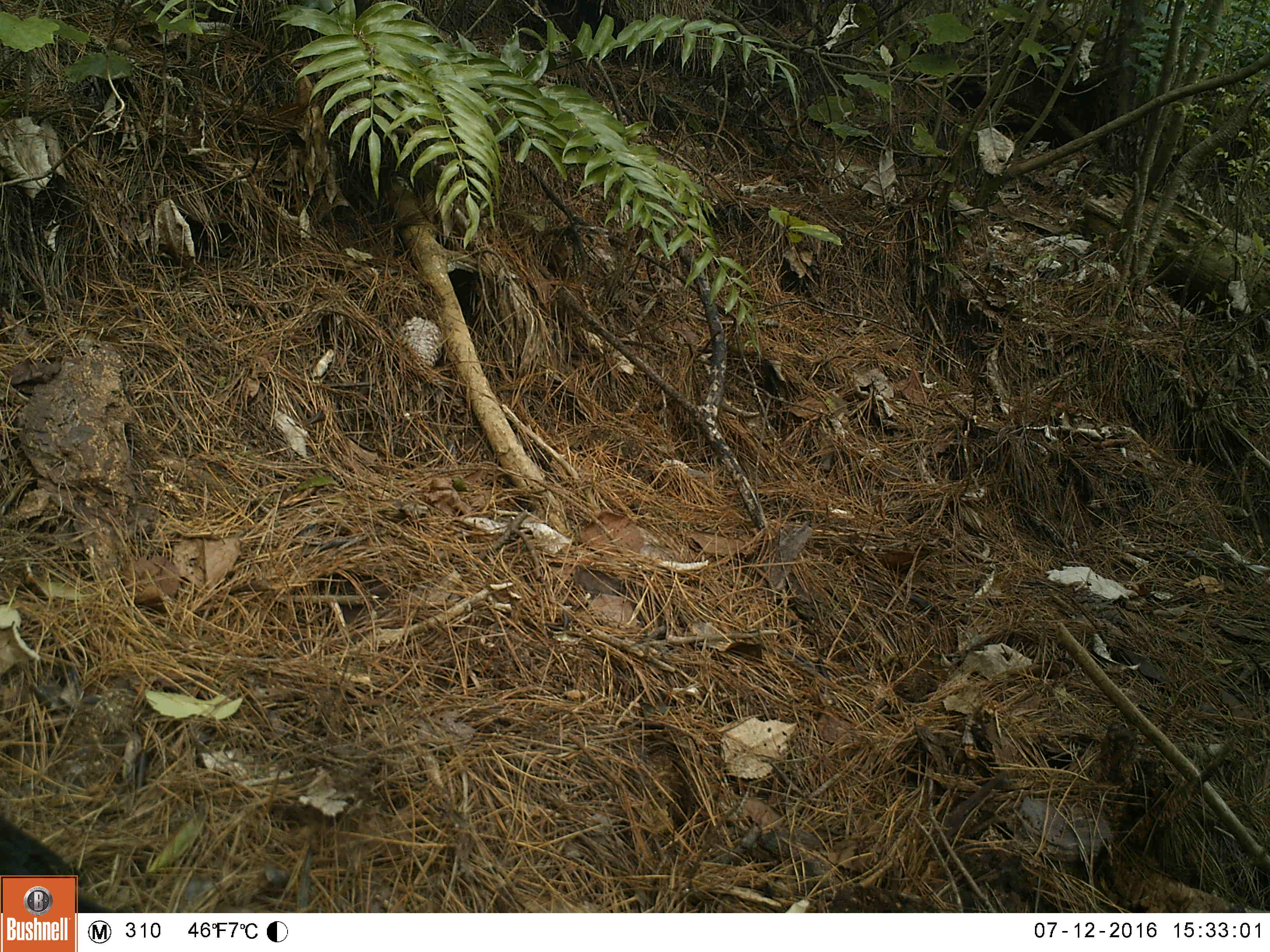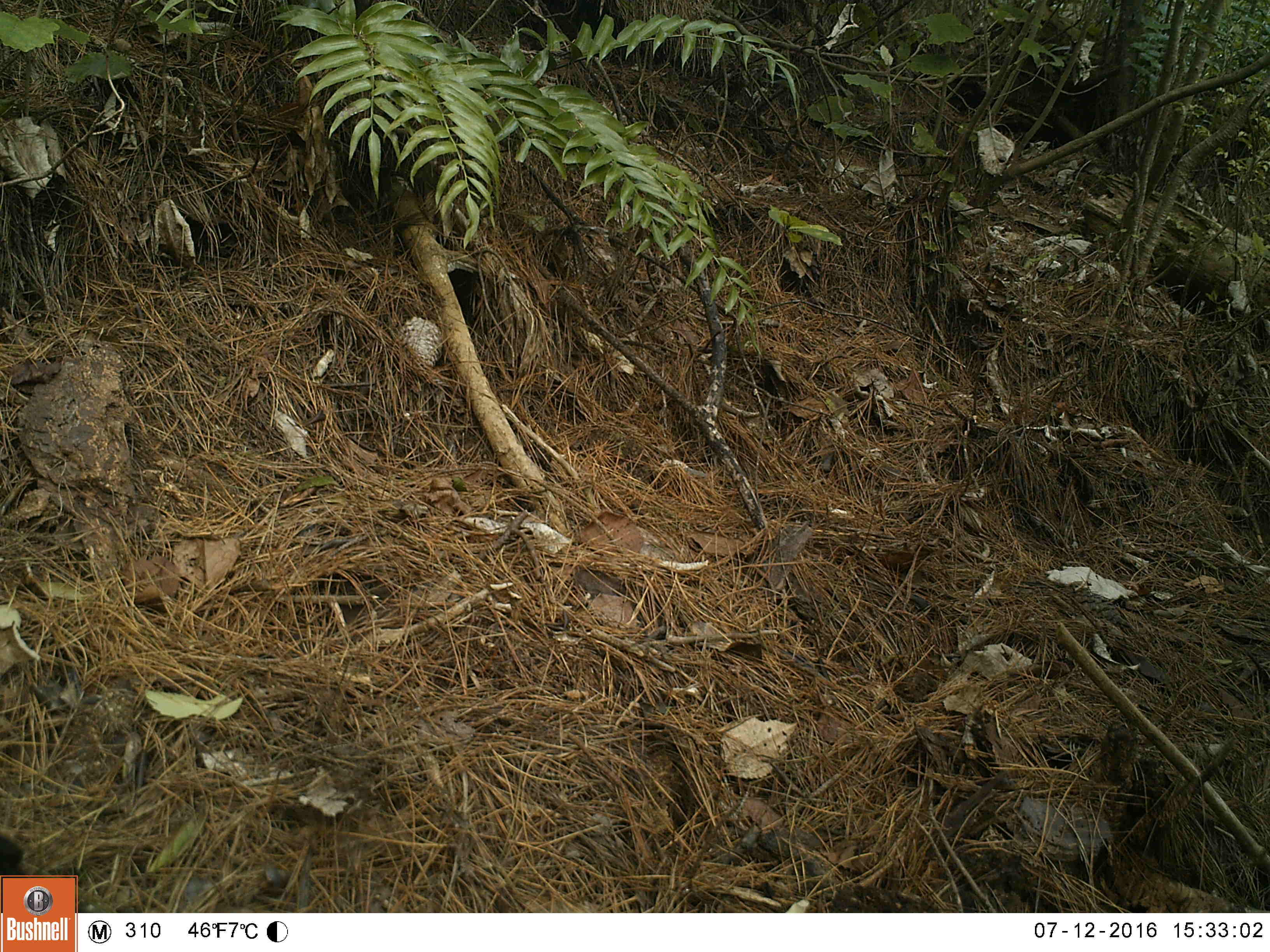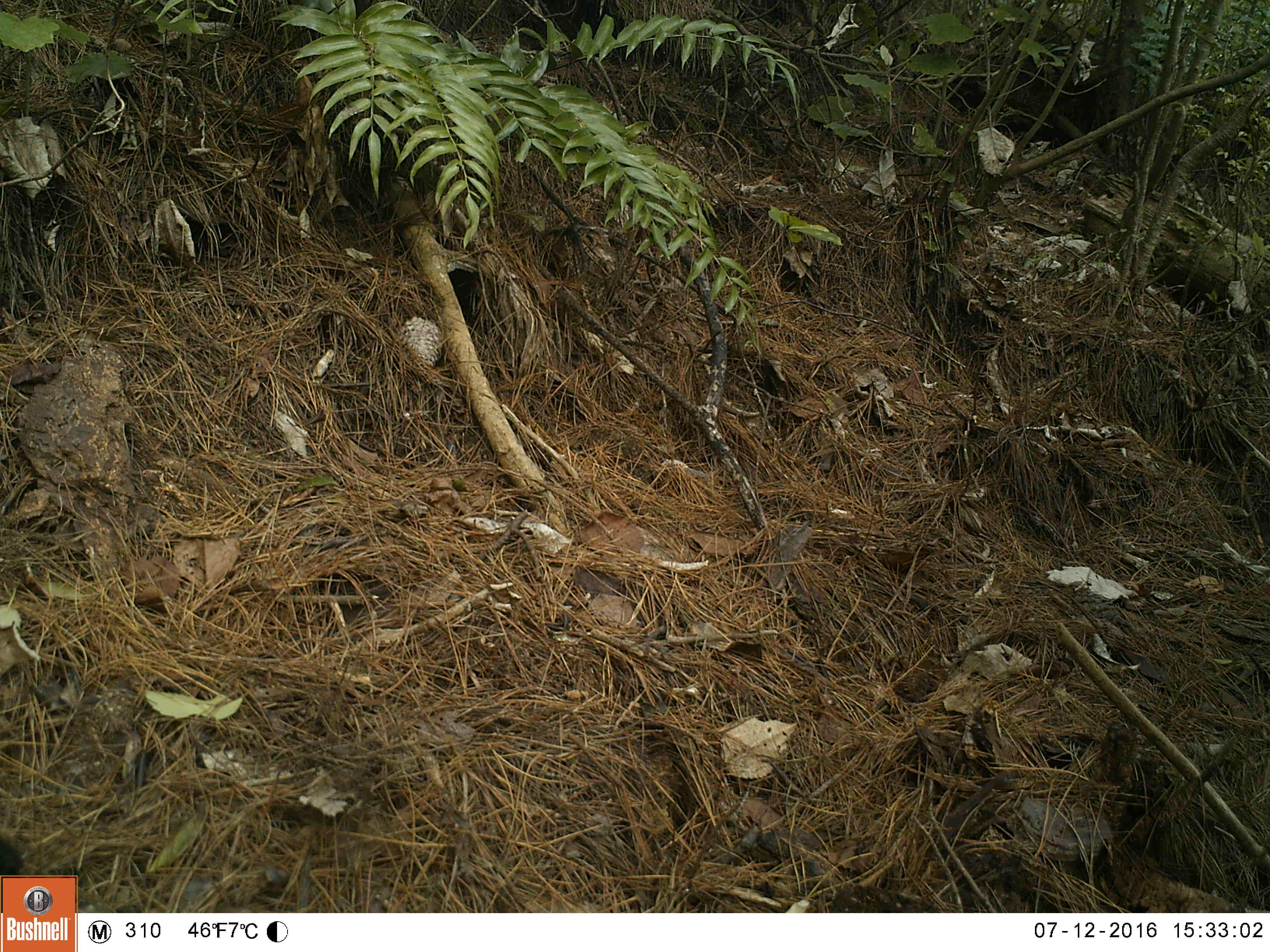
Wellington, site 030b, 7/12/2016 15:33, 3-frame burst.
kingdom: Animalia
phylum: Chordata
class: Aves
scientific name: Aves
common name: bird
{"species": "bird (Aves)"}